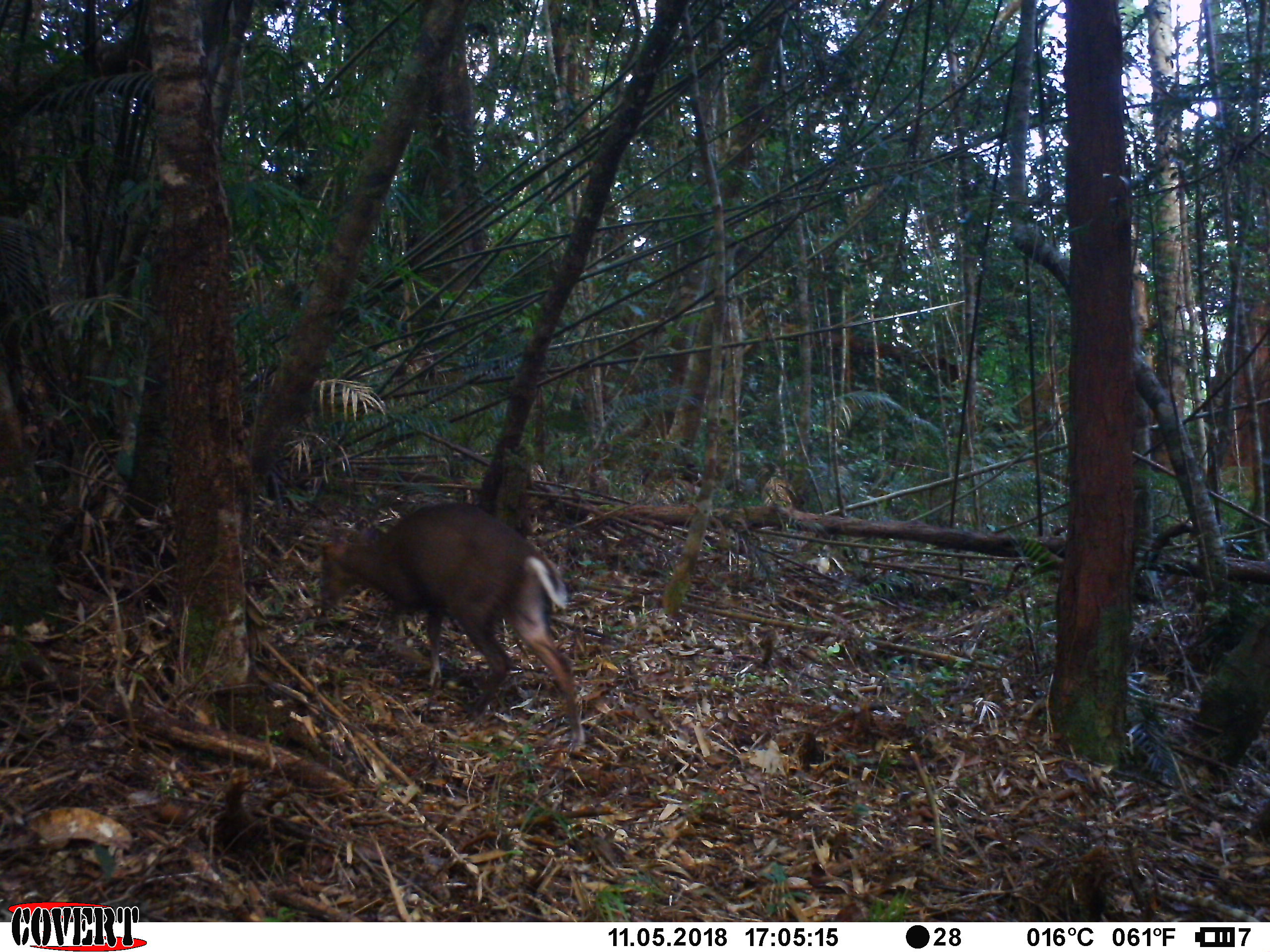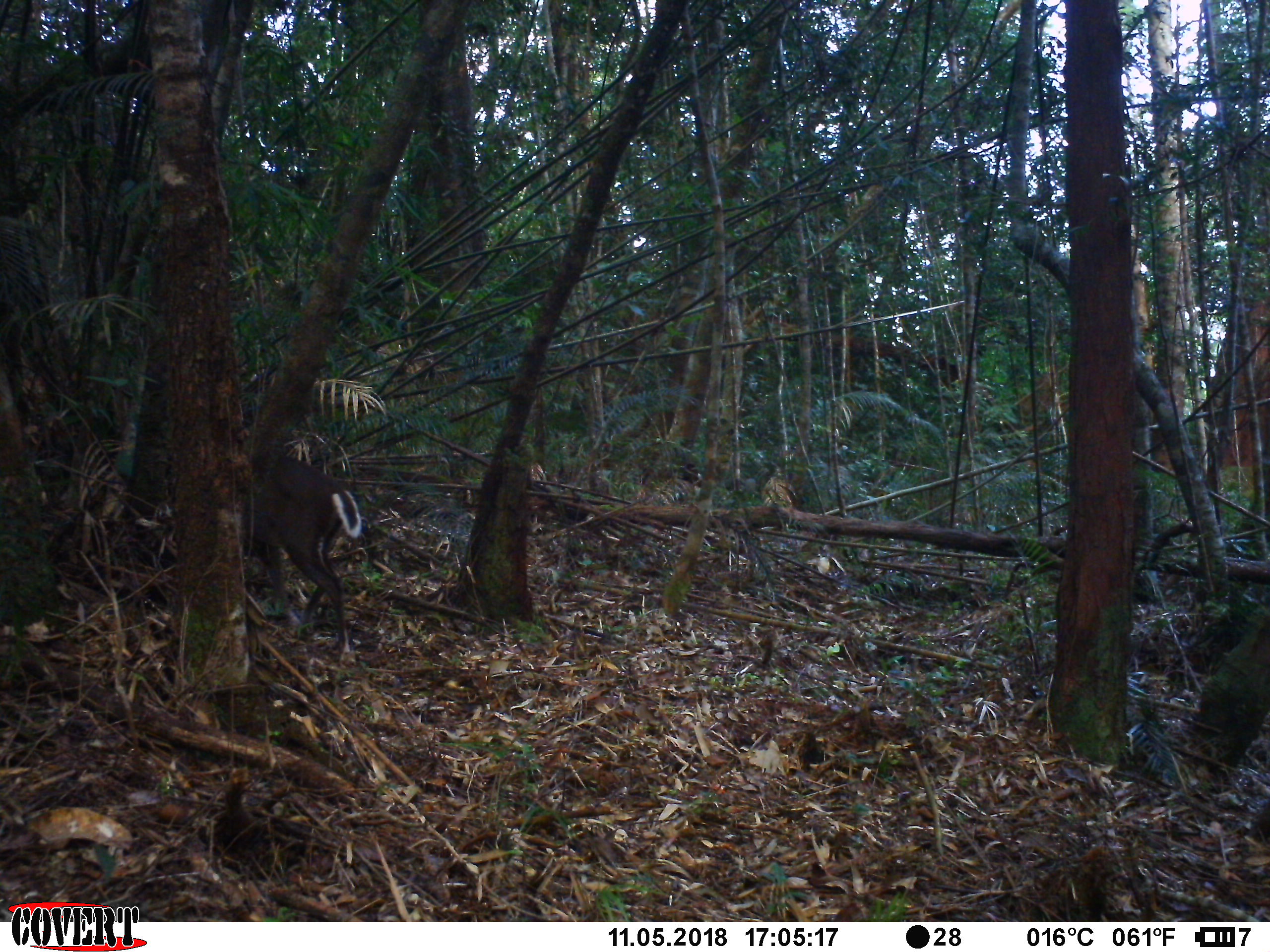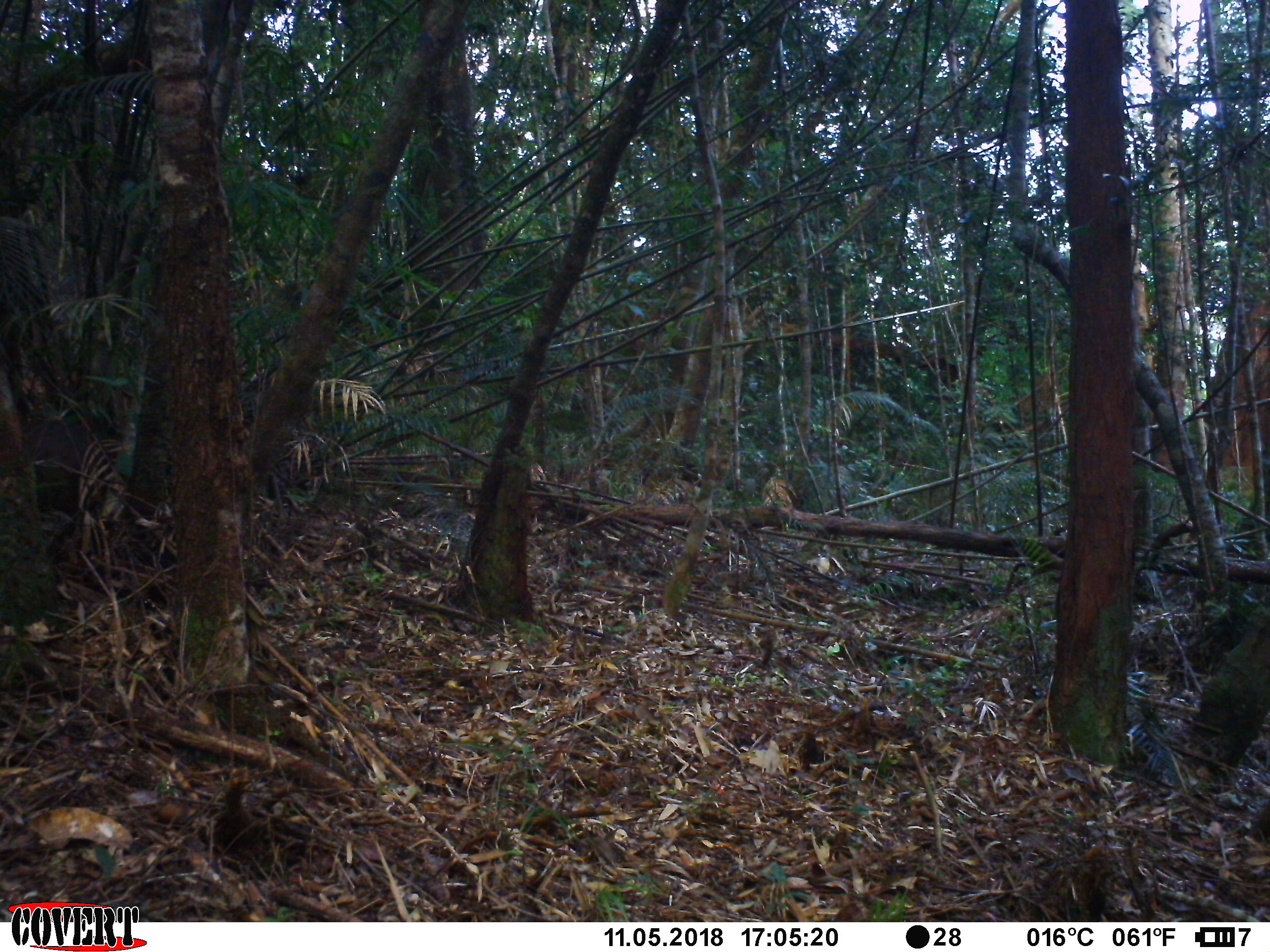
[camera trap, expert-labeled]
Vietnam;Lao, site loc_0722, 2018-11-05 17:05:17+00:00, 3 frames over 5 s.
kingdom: Animalia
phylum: Chordata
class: Mammalia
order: Artiodactyla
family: Cervidae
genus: Muntiacus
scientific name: Muntiacus rooseveltorum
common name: roosevelt's muntjac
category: roosevelts muntjac group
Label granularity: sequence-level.